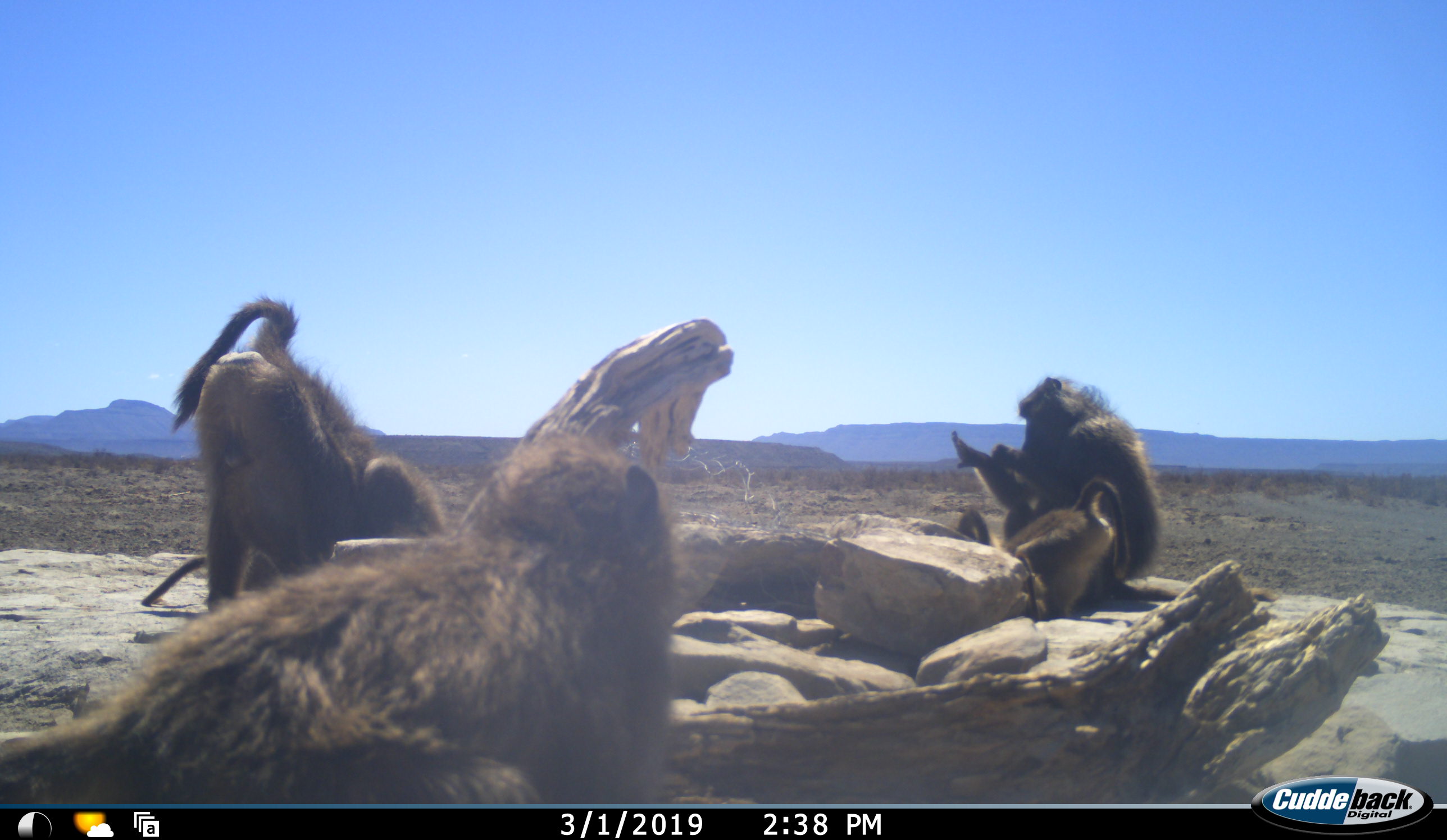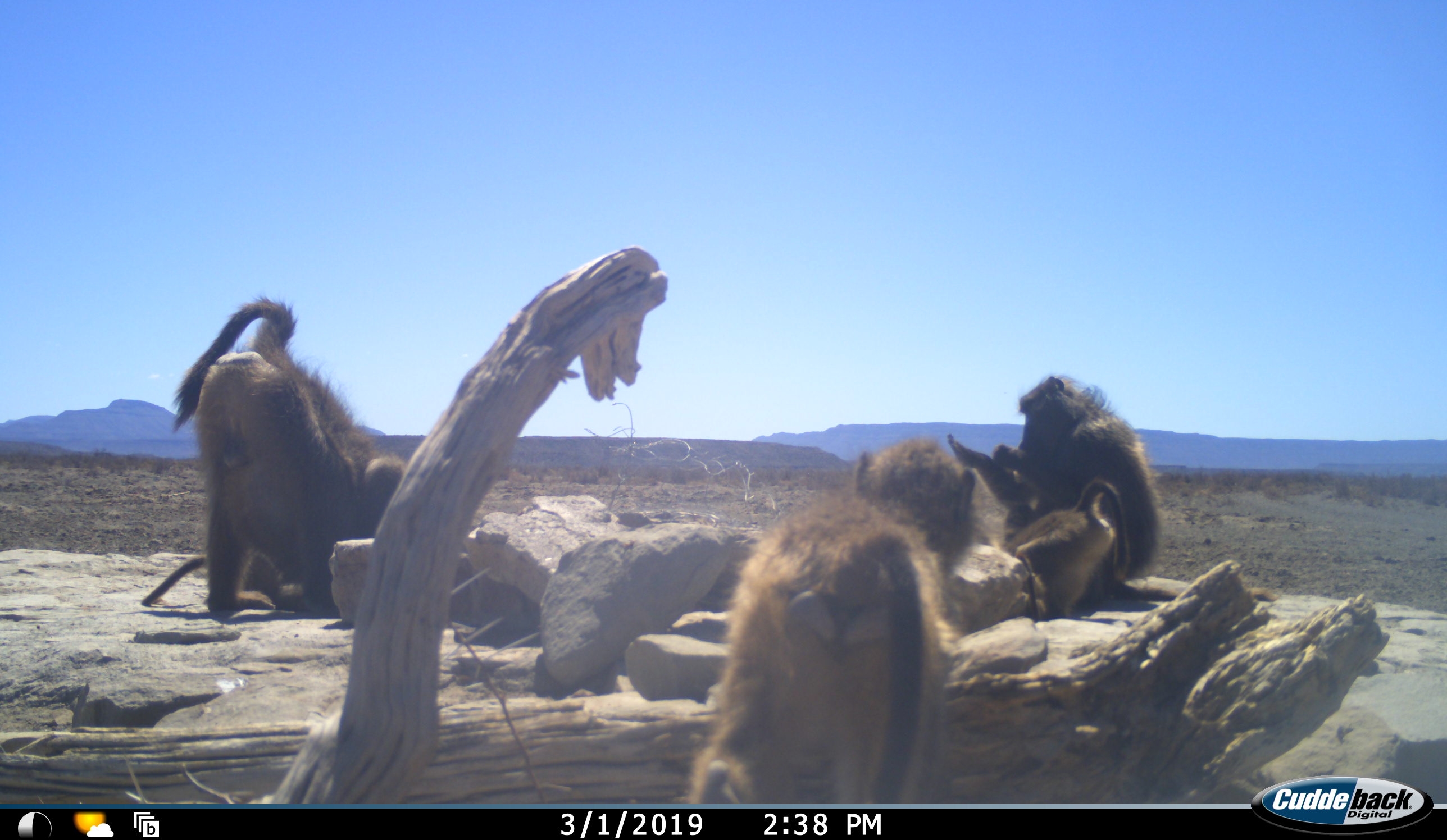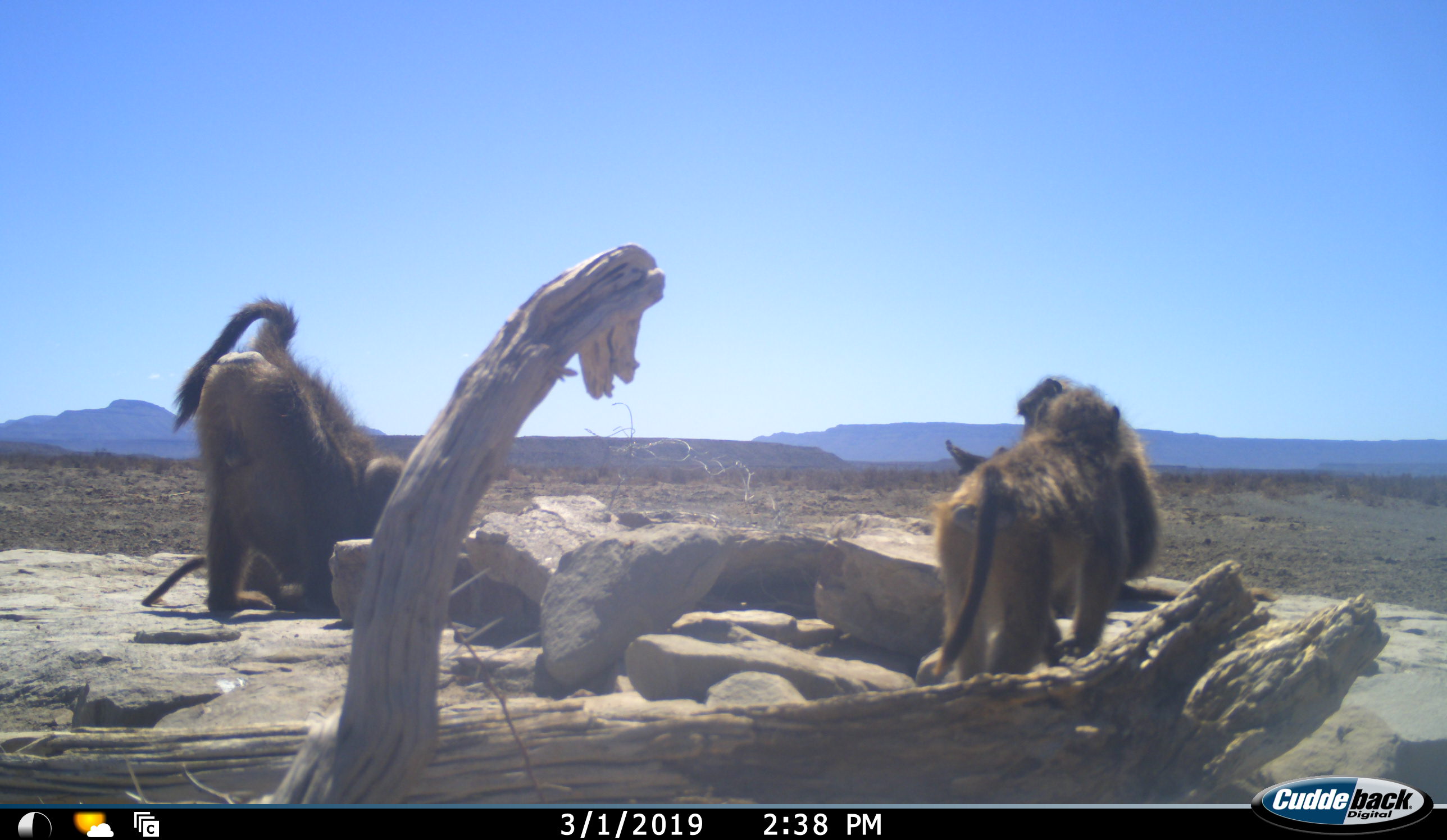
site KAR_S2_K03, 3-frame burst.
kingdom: Animalia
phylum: Chordata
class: Mammalia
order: Primates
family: Cercopithecidae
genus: Papio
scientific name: Papio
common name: baboon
Baboon (Papio), count 5. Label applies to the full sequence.